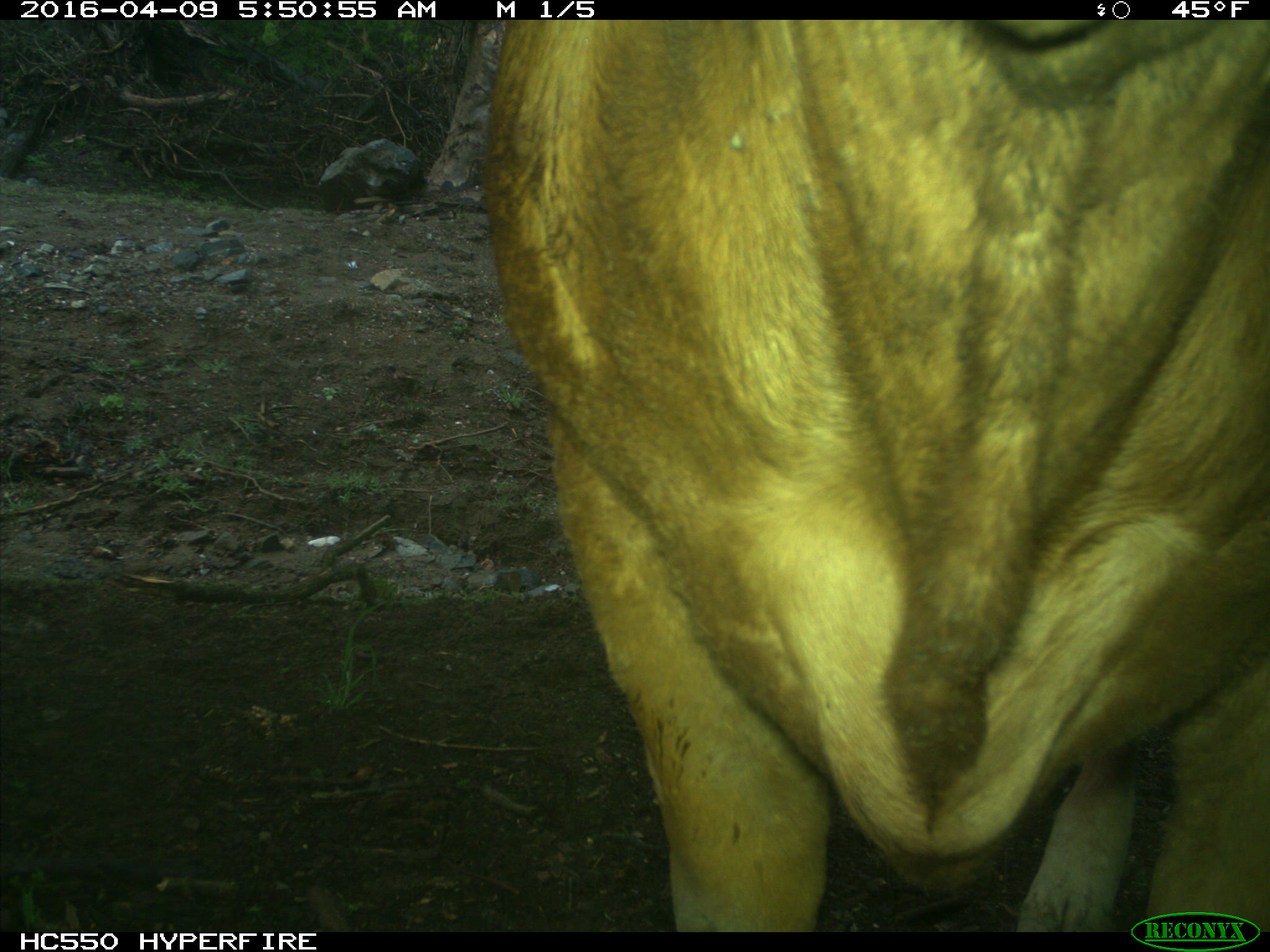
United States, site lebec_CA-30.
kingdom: Animalia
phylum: Chordata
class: Mammalia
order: Artiodactyla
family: Bovidae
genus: Bos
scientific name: Bos taurus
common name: domestic cow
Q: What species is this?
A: Bos taurus (domestic cow).